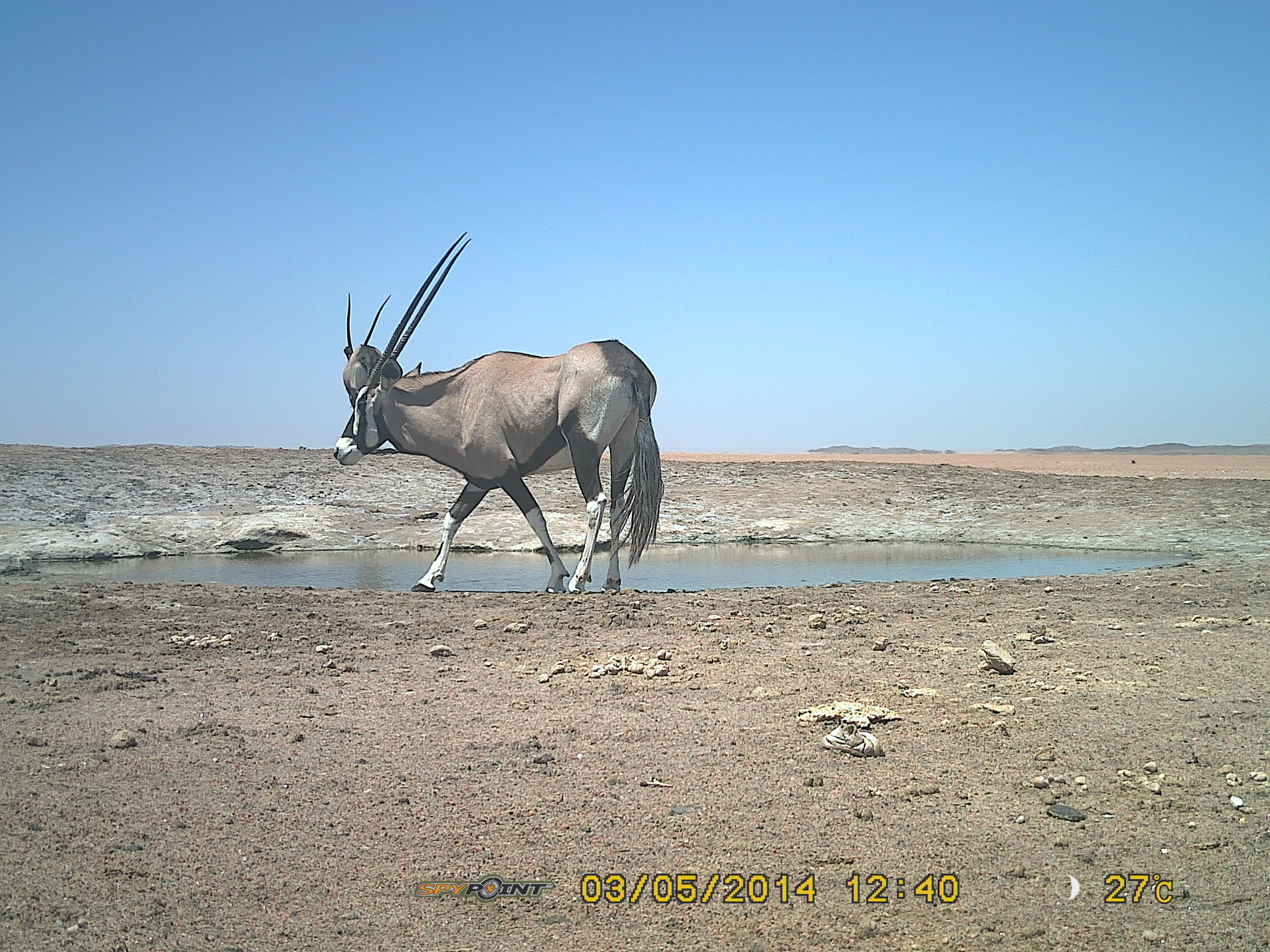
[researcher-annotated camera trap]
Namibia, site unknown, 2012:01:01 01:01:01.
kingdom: Animalia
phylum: Chordata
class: Mammalia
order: Artiodactyla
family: Bovidae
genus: Oryx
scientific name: Oryx gazella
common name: gemsbok